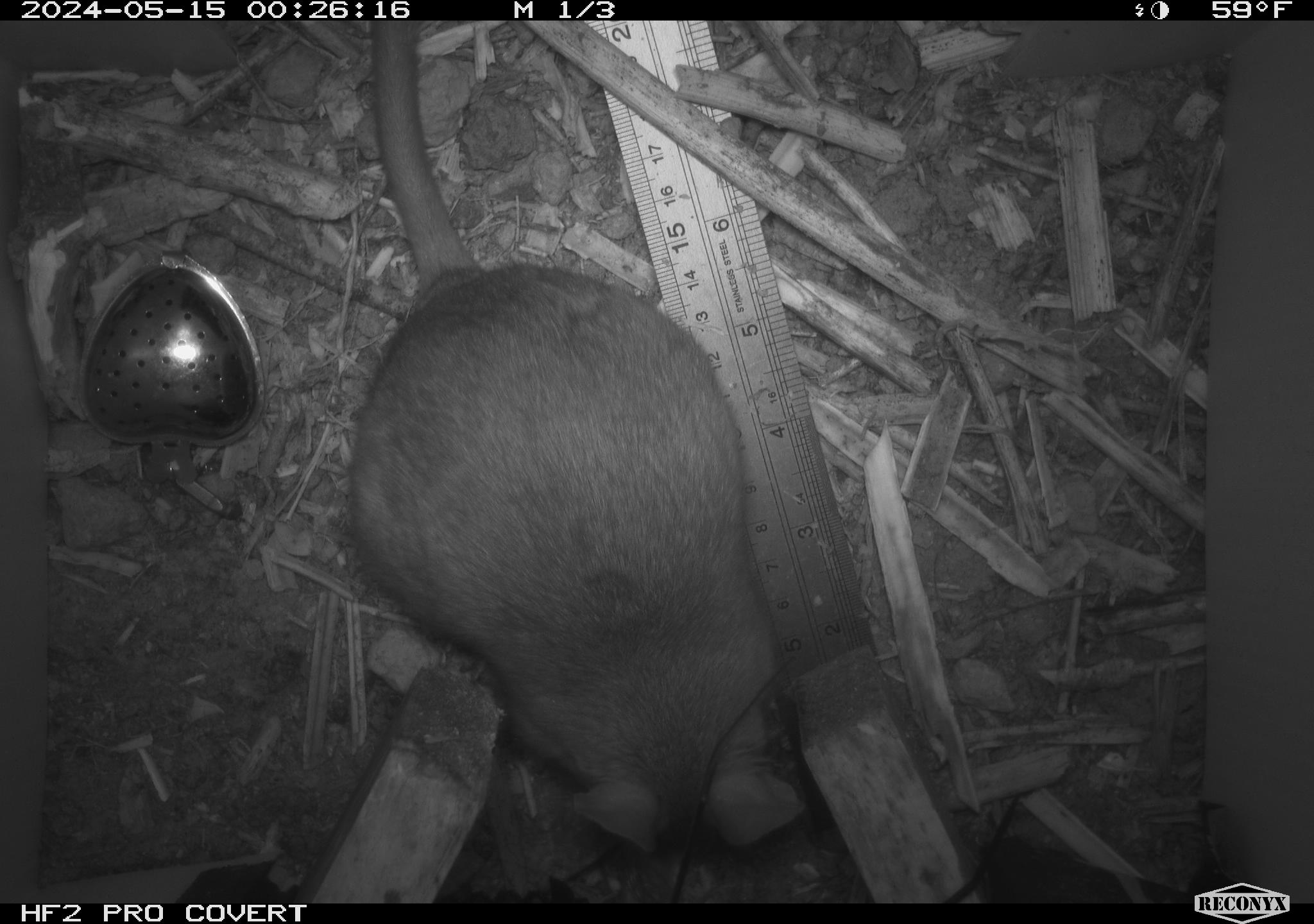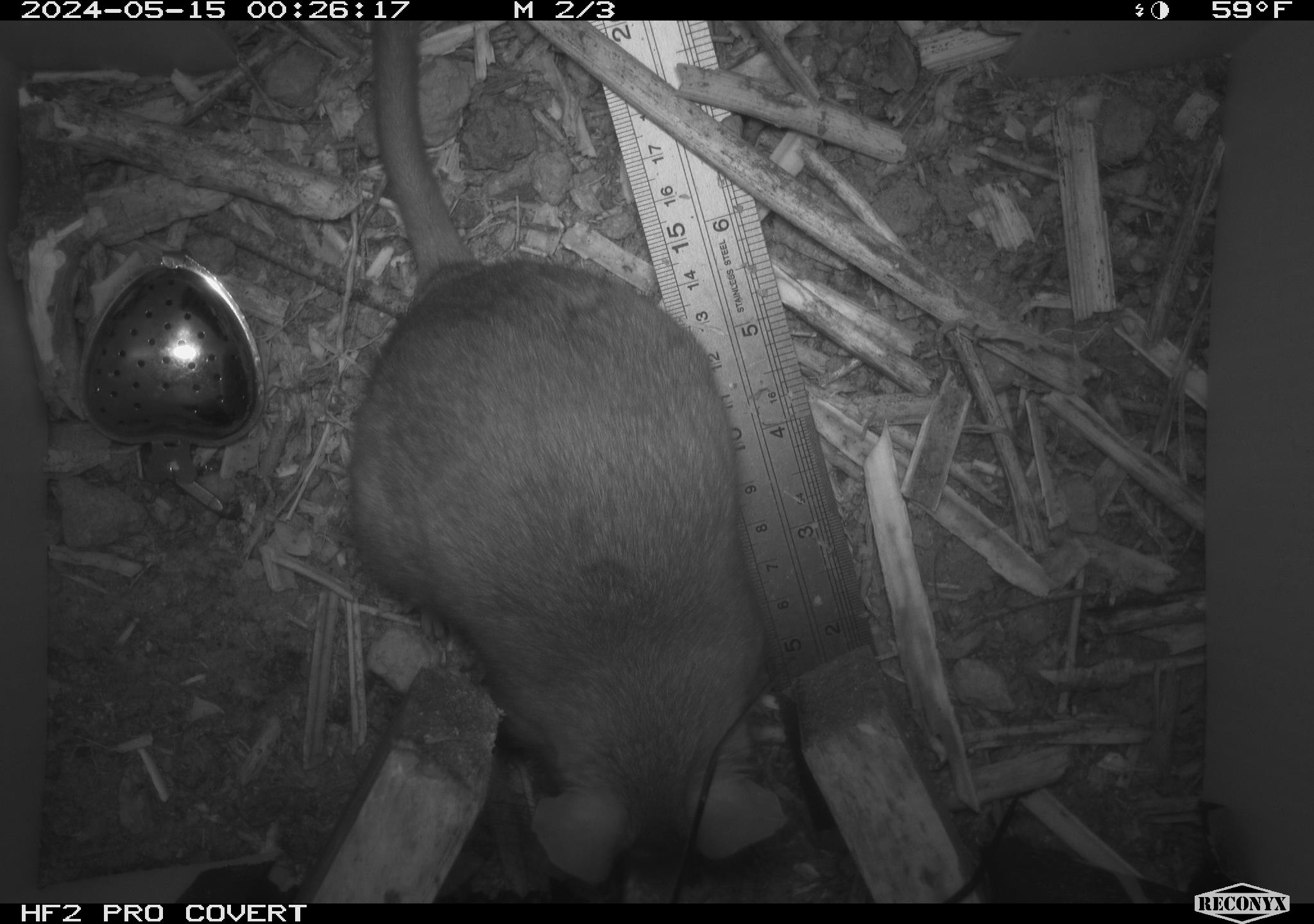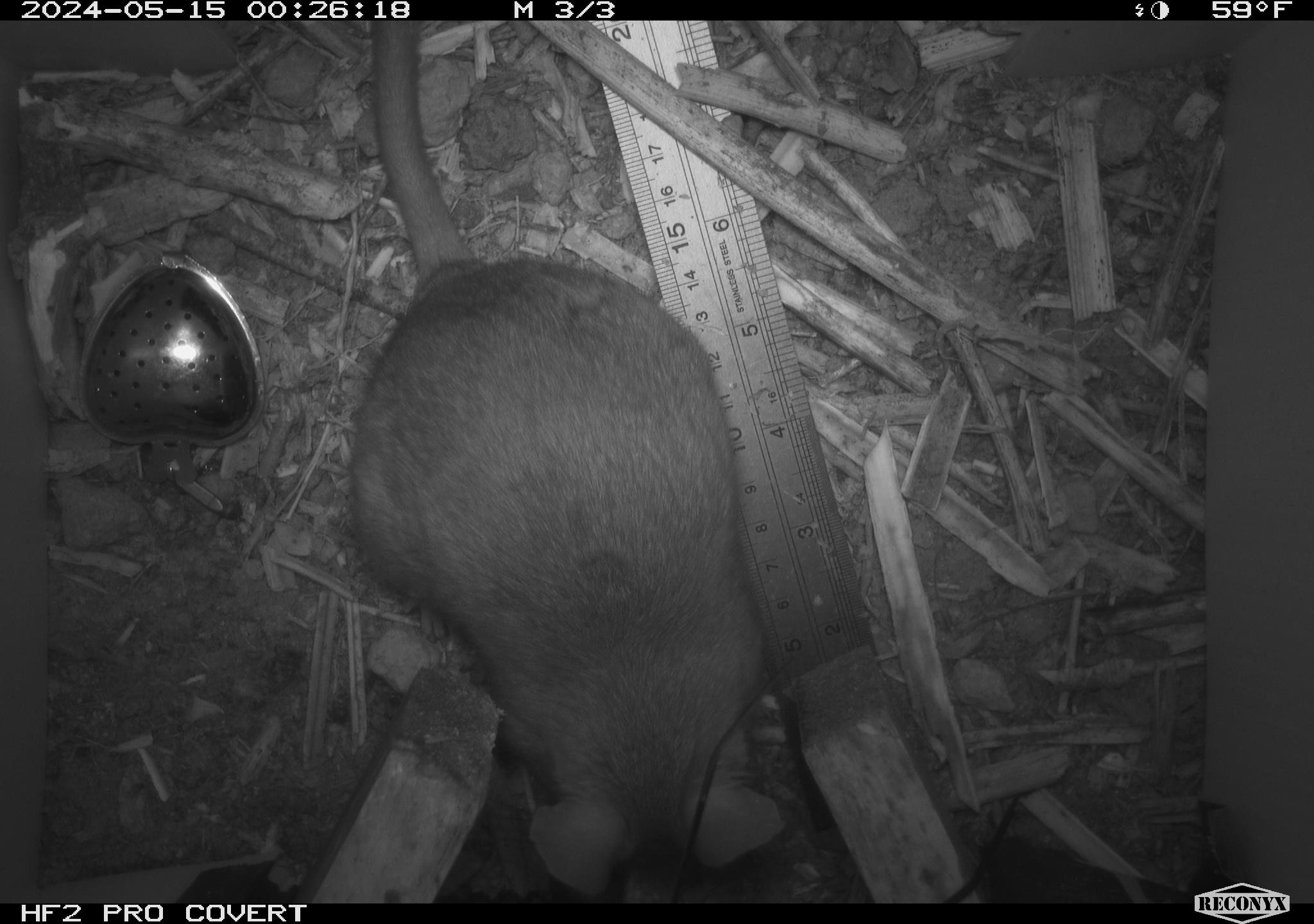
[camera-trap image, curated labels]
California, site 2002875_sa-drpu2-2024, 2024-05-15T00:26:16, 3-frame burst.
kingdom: Animalia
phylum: Chordata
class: Mammalia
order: Rodentia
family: Cricetidae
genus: Neotoma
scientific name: Neotoma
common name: pack rat or woodrat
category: neotoma species